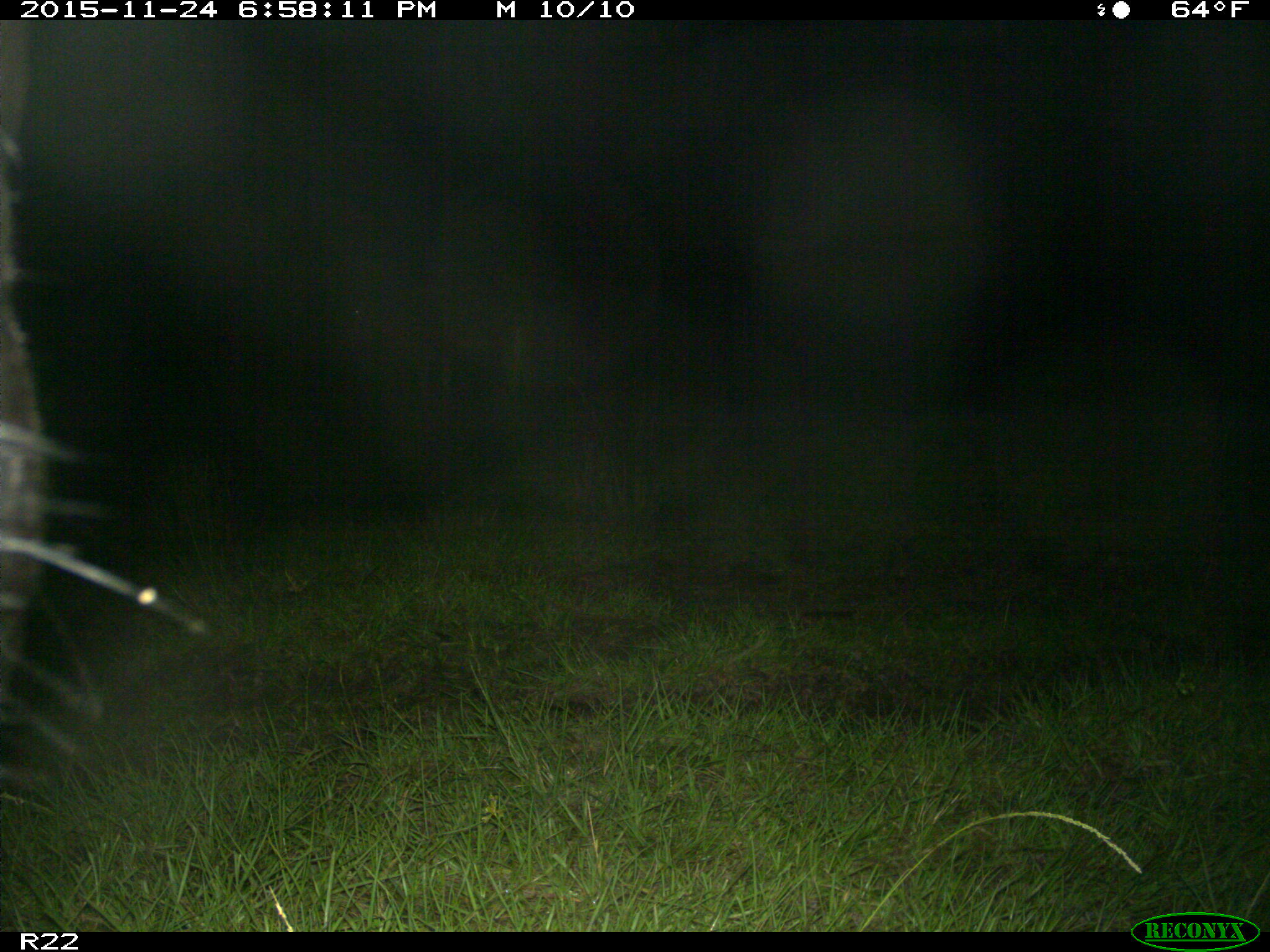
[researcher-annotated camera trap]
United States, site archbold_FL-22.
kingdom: Animalia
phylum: Chordata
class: Mammalia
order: Artiodactyla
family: Bovidae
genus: Bos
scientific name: Bos taurus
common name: domestic cow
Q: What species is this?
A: Bos taurus (domestic cow).